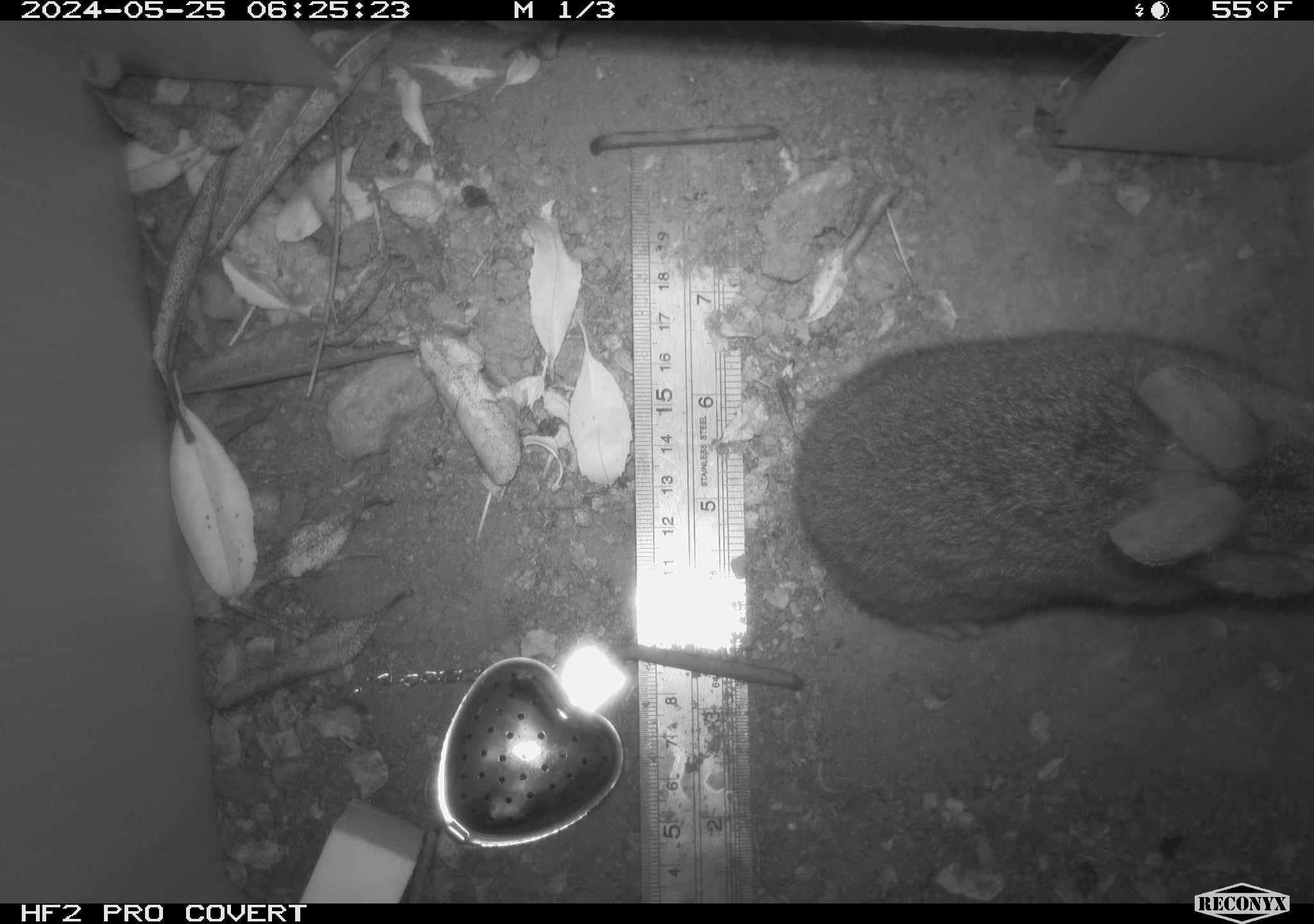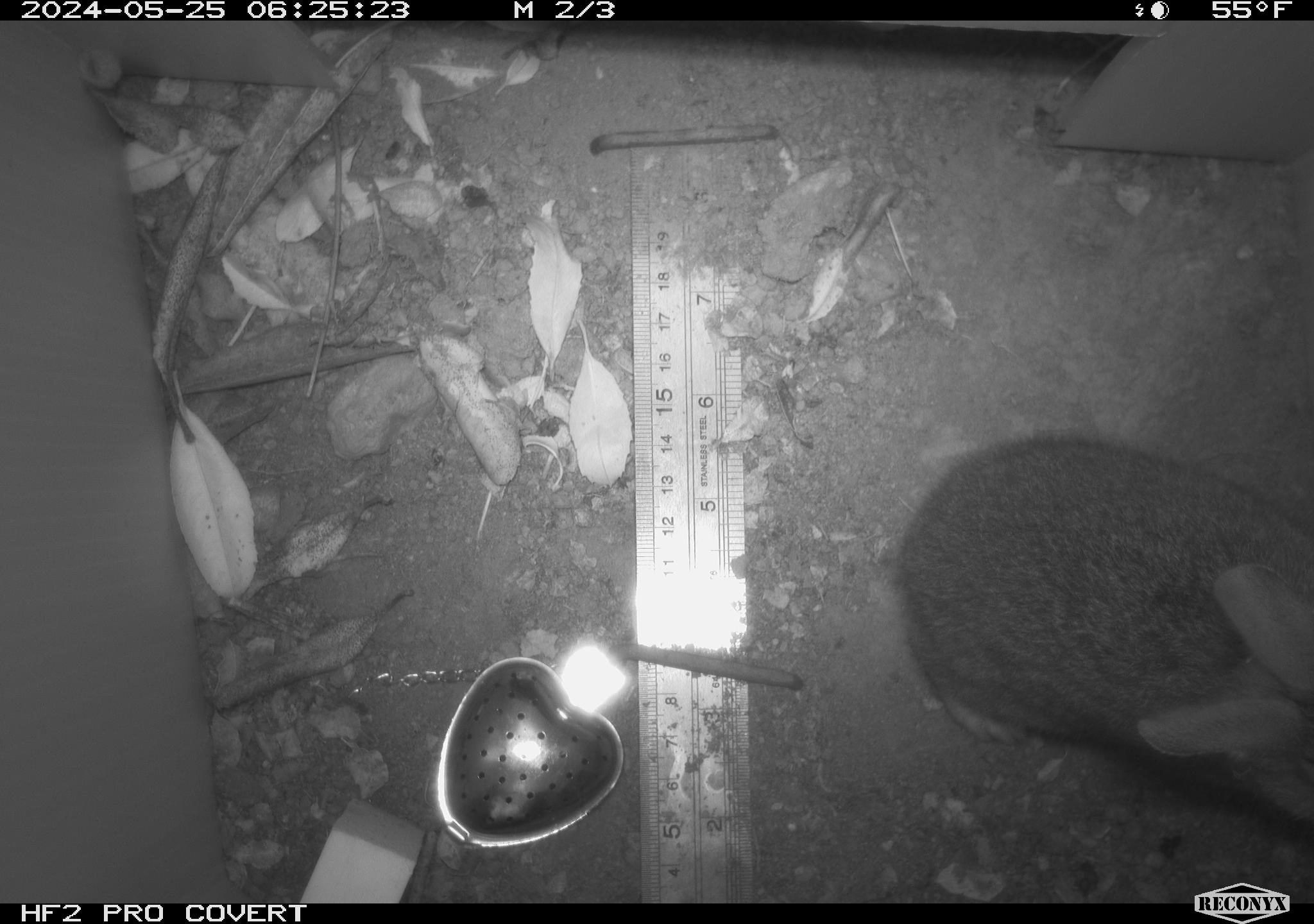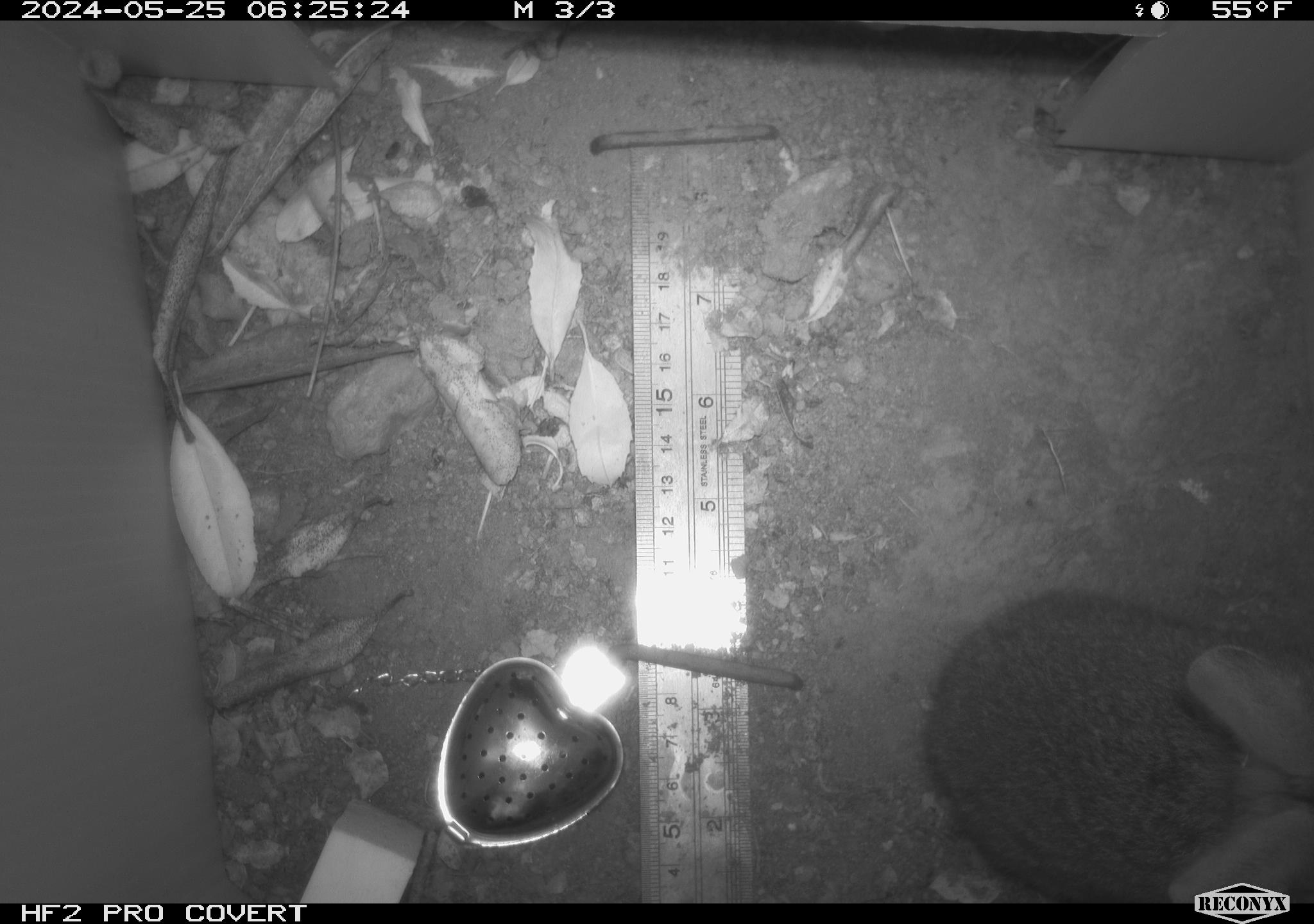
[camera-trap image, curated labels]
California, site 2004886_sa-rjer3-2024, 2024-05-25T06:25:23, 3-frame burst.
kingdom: Animalia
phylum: Chordata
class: Mammalia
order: Lagomorpha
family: Leporidae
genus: Sylvilagus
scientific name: Sylvilagus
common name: cottontail rabbits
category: sylvilagus species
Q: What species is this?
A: Sylvilagus species (cottontail rabbits) (Sylvilagus).